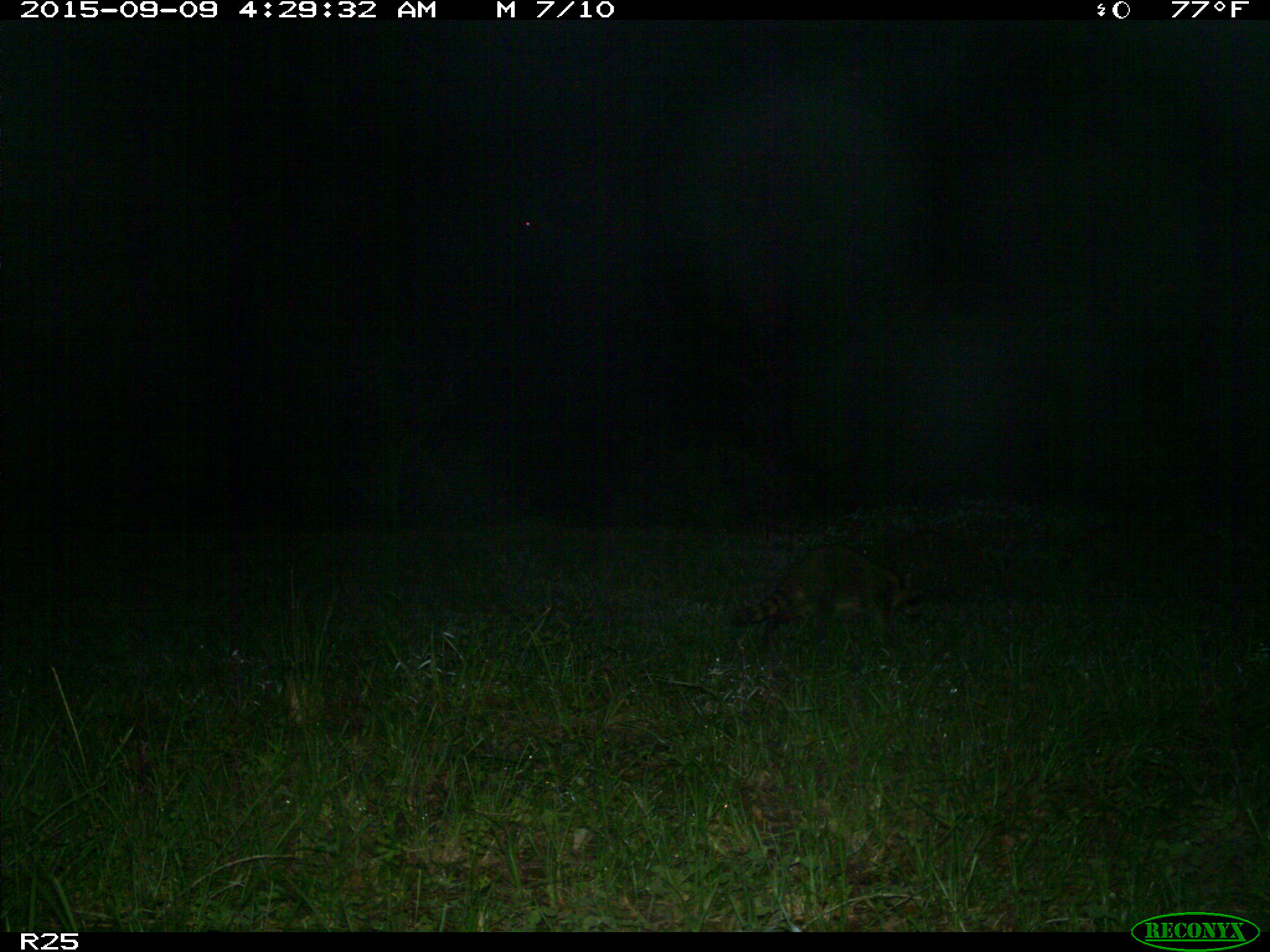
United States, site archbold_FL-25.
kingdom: Animalia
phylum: Chordata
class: Mammalia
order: Carnivora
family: Procyonidae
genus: Procyon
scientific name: Procyon lotor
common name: common raccoon